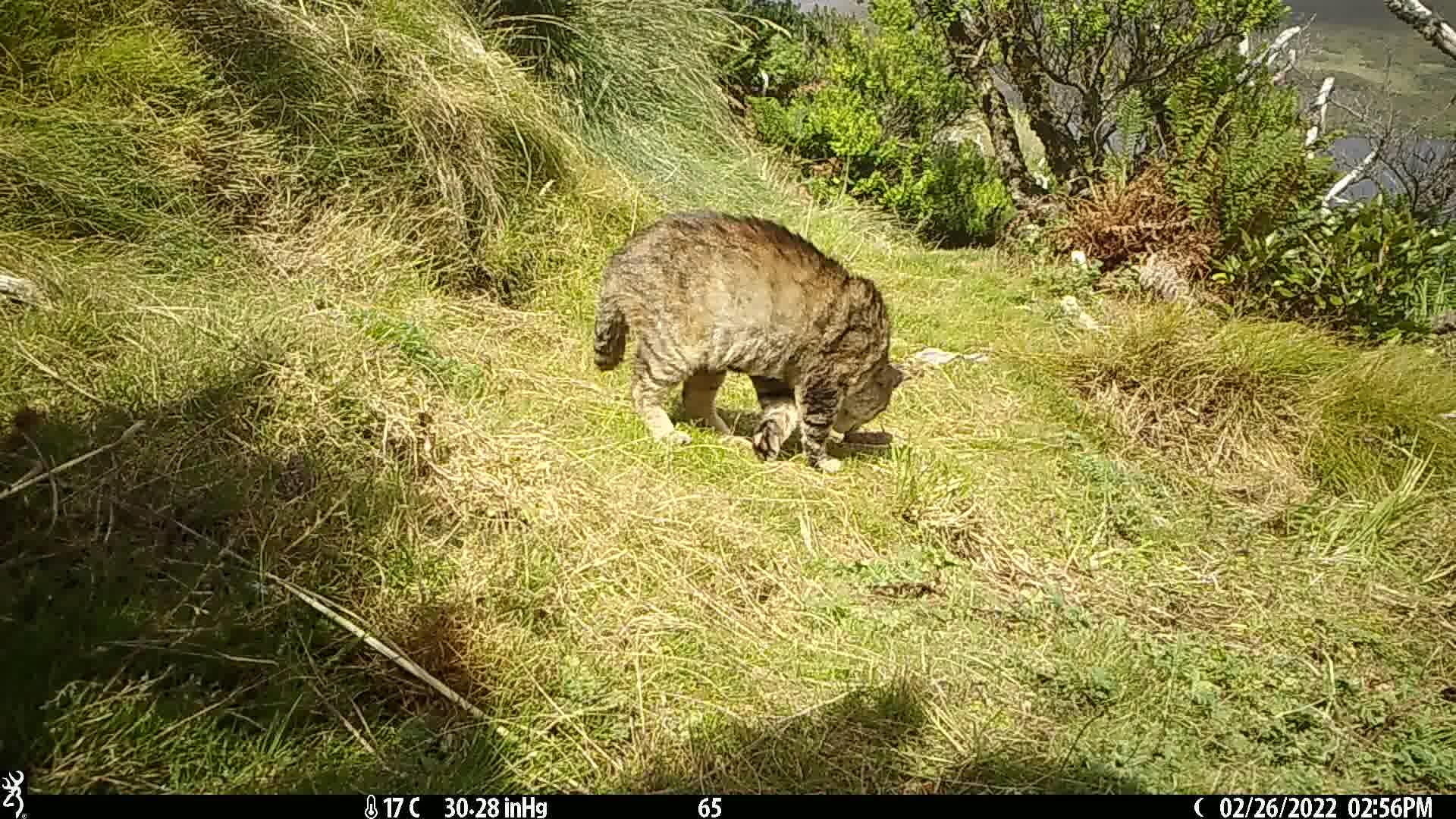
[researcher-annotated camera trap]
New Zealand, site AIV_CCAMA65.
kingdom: Animalia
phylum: Chordata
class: Mammalia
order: Carnivora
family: Felidae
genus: Felis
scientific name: Felis catus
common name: domestic cat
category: cat